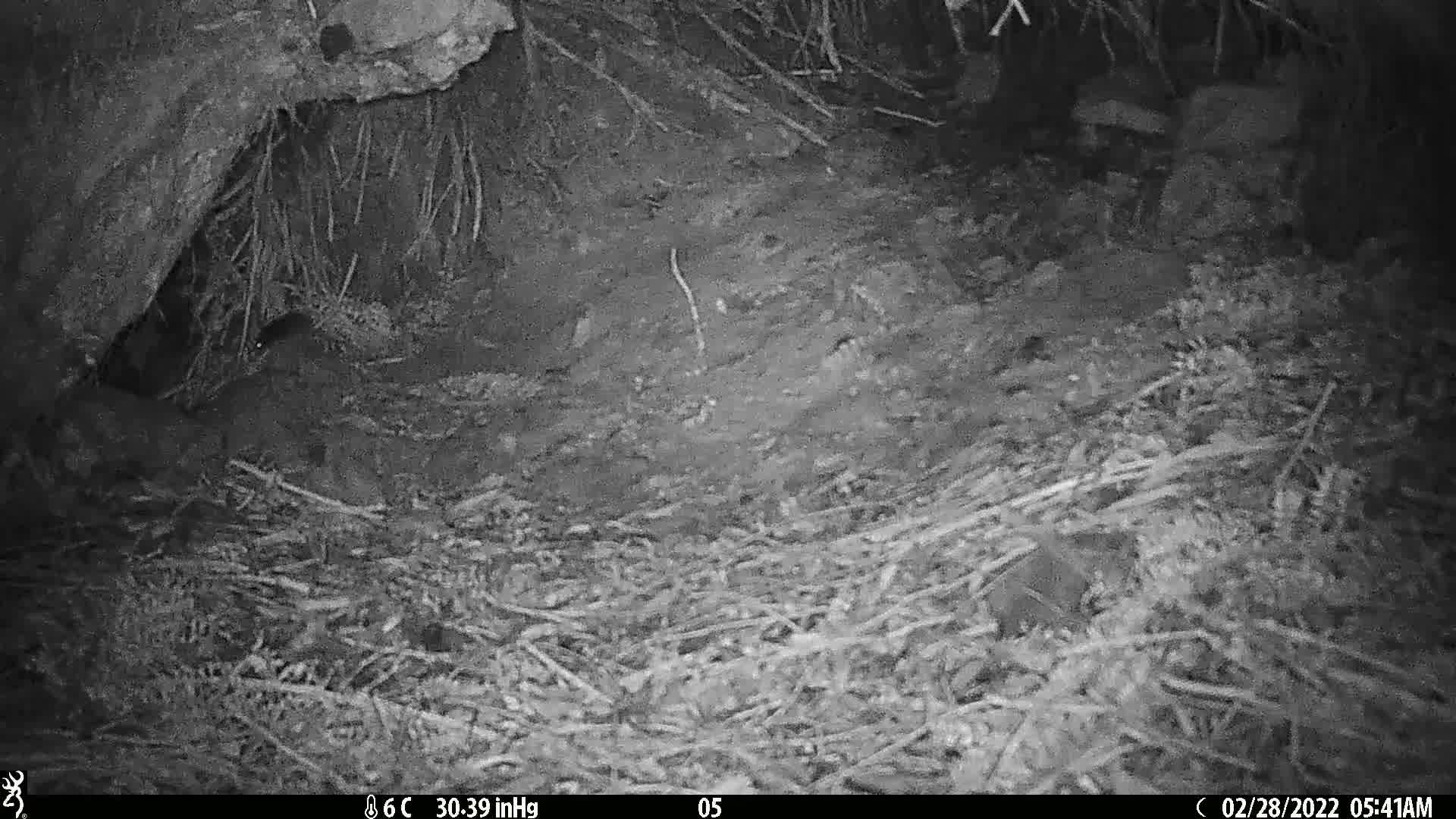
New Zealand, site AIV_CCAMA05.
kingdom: Animalia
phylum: Chordata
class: Mammalia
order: Rodentia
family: Muridae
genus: Mus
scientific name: Mus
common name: mouse